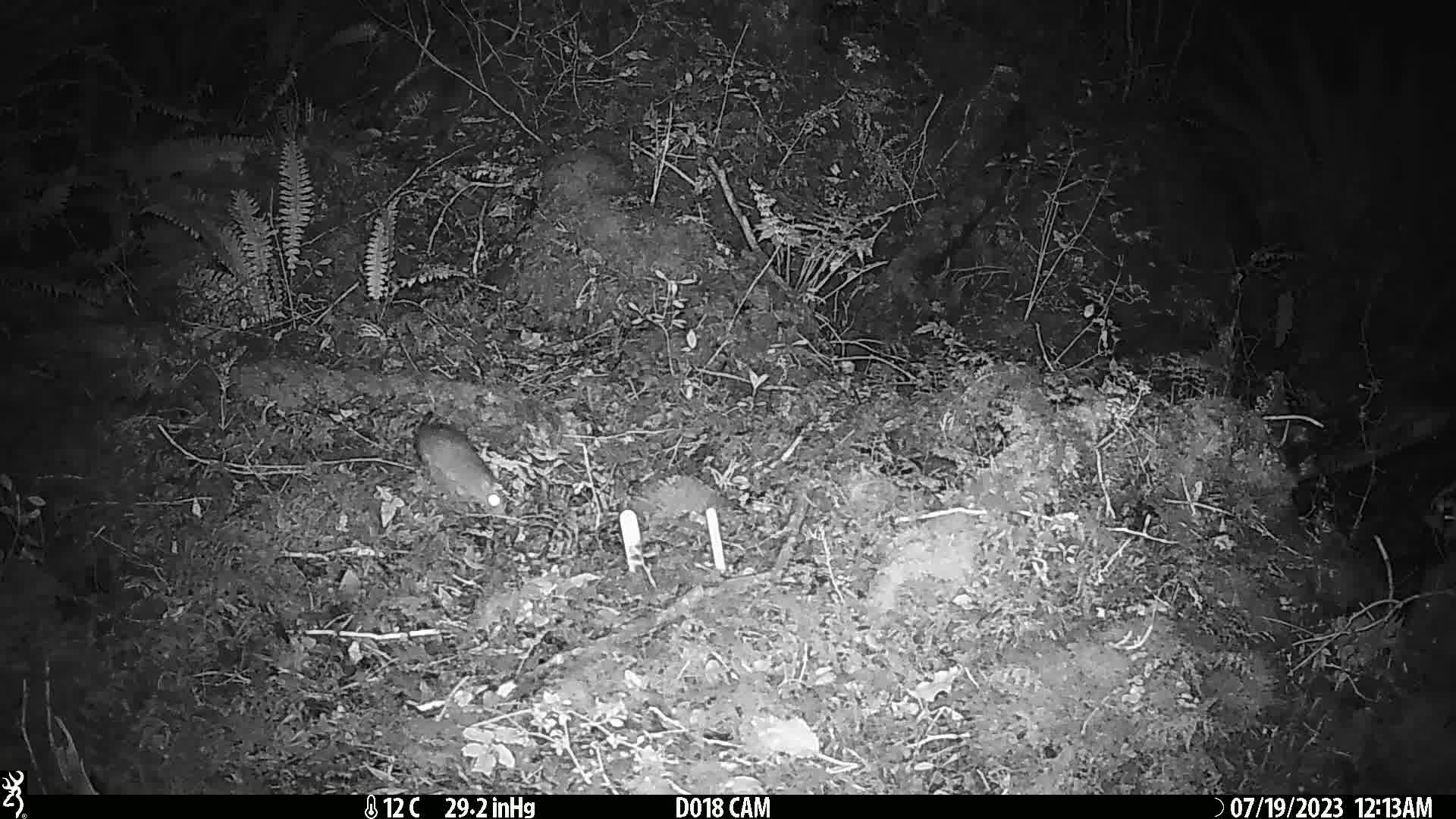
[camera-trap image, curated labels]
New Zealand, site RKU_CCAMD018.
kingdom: Animalia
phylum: Chordata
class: Mammalia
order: Rodentia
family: Muridae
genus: Rattus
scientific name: Rattus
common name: rat